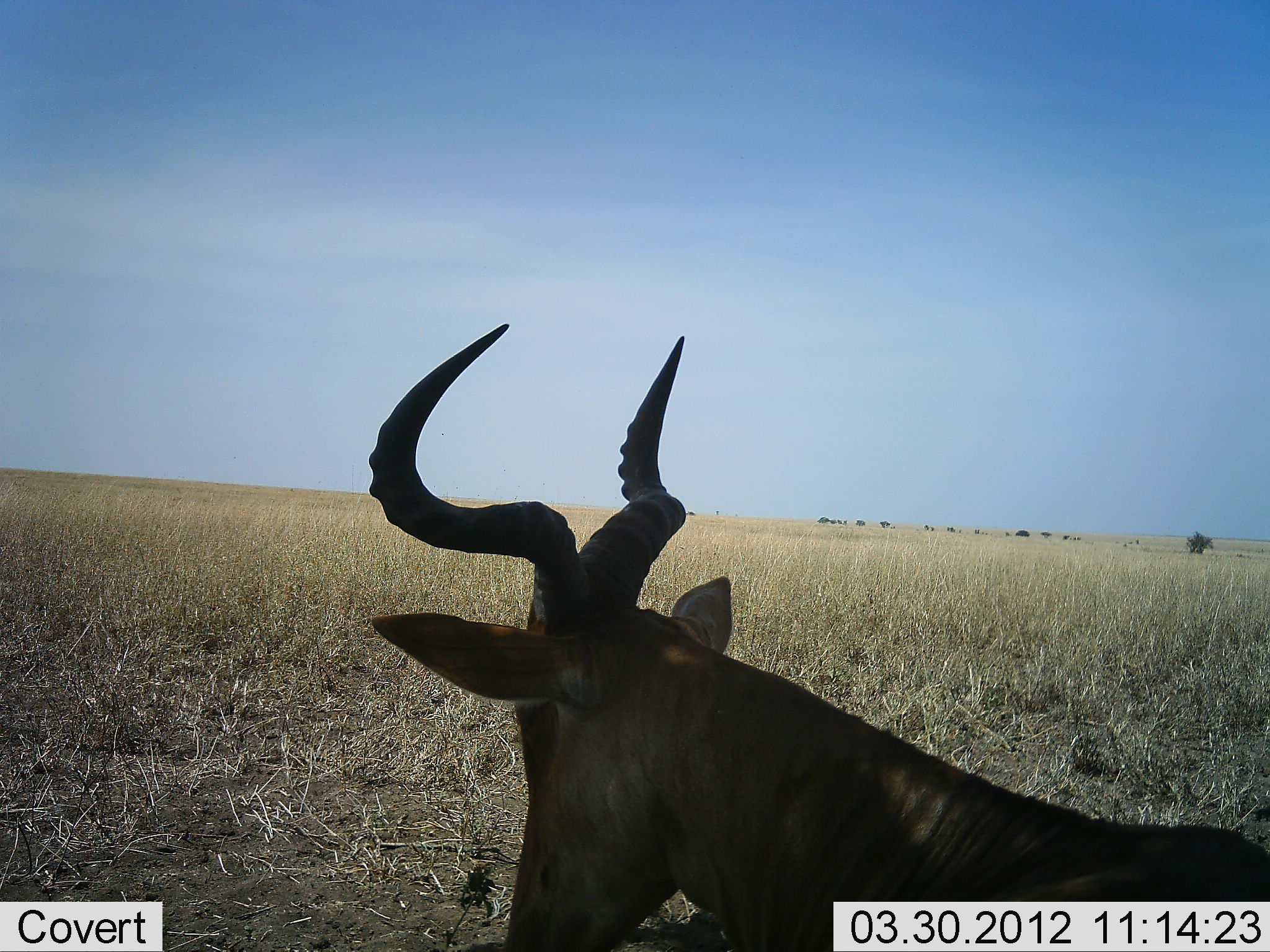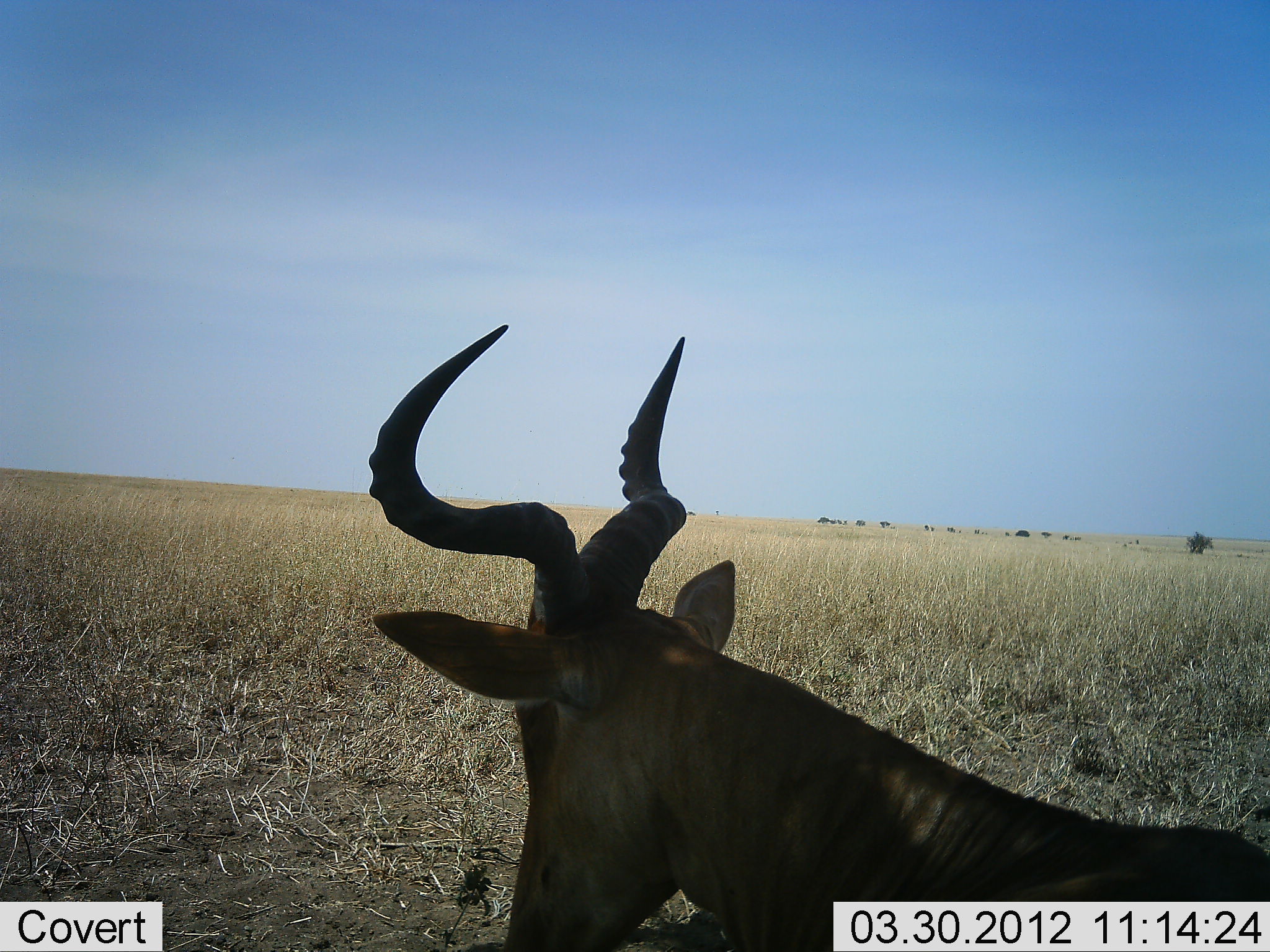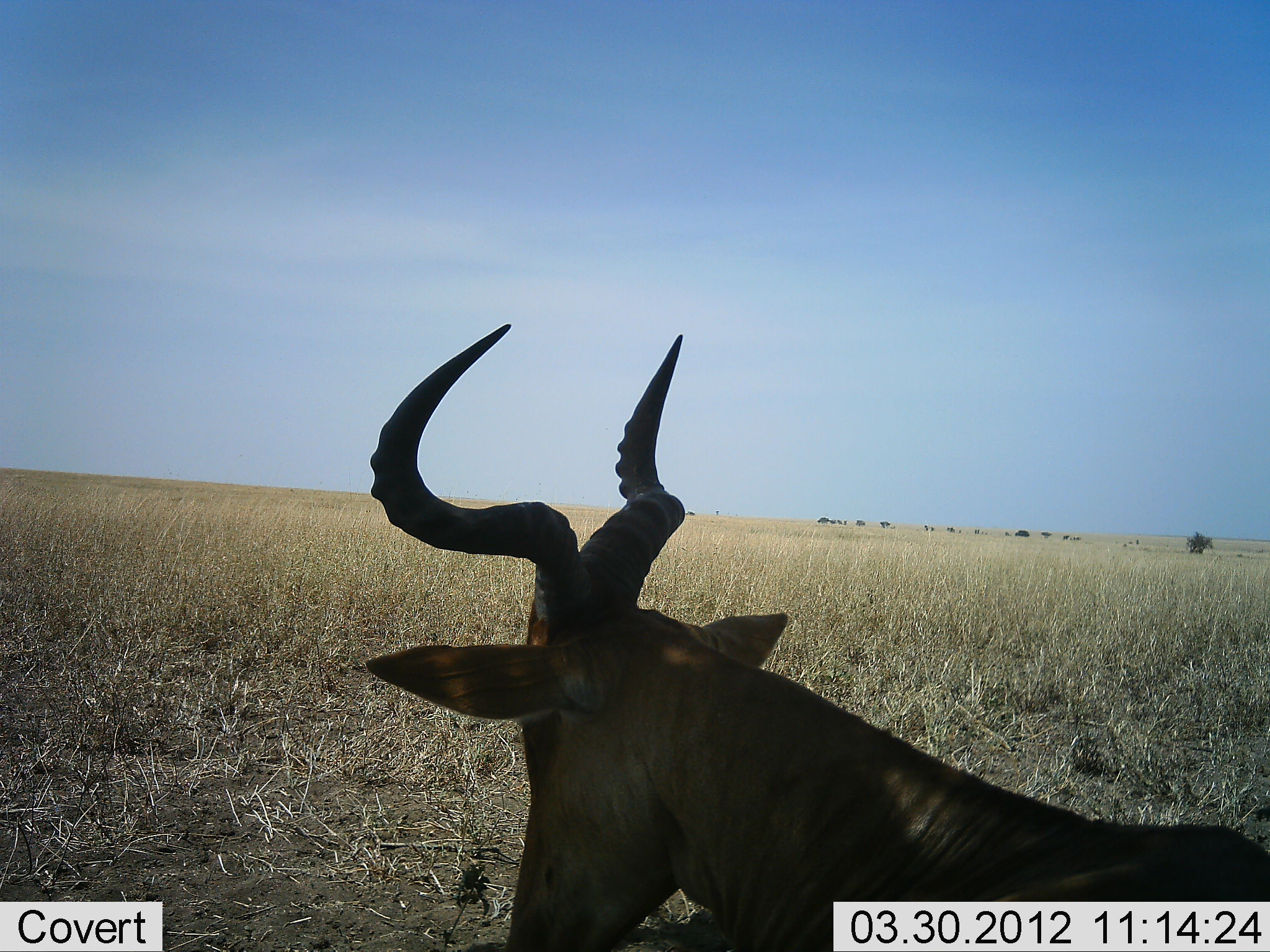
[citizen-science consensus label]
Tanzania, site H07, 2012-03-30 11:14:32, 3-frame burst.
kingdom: Animalia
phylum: Chordata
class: Mammalia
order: Artiodactyla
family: Bovidae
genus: Alcelaphus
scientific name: Alcelaphus buselaphus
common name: hartebeest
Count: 1.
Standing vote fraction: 35%.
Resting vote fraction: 65%.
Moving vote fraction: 0%.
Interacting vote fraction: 0%.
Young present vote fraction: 0%.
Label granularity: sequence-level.